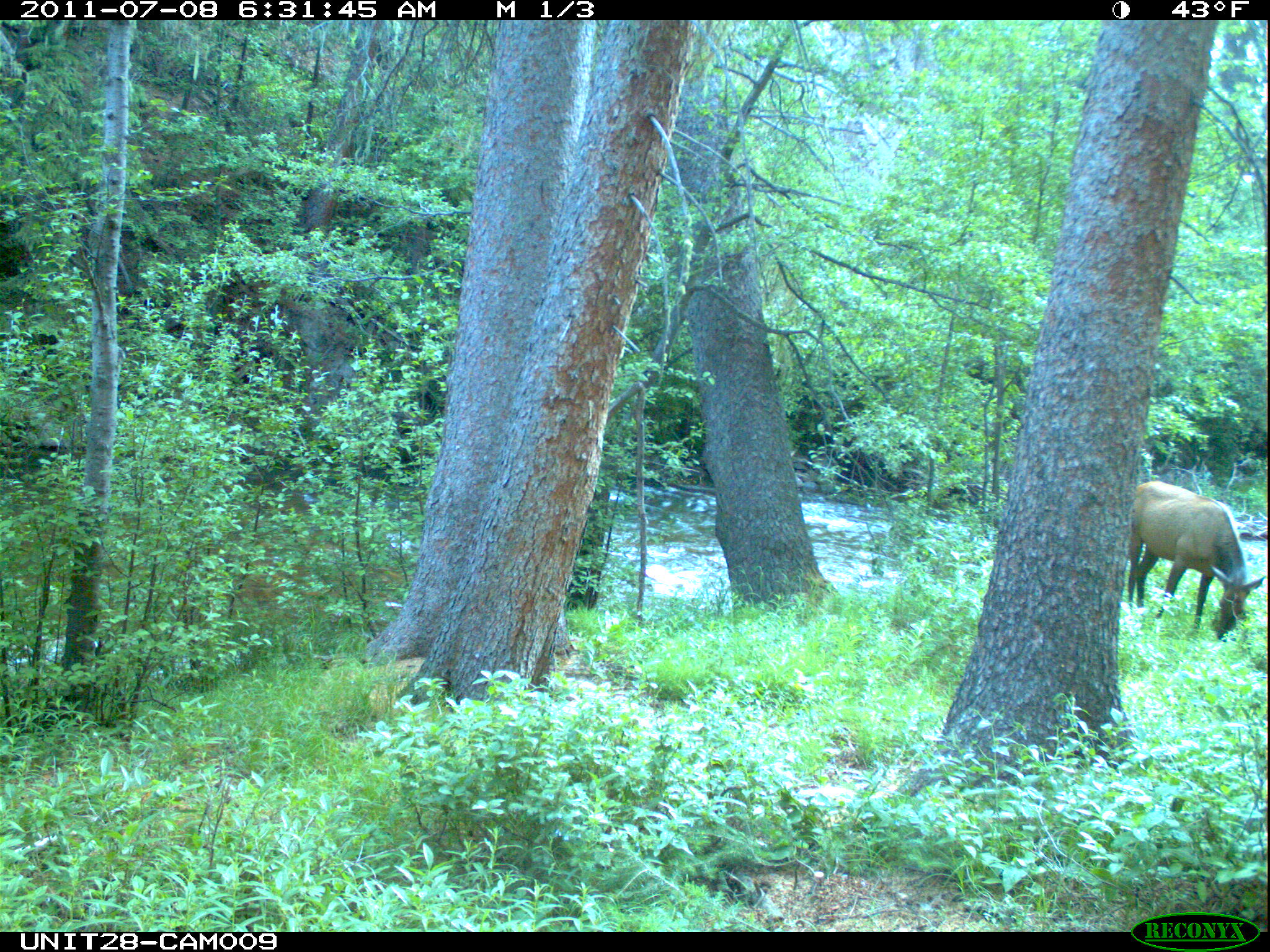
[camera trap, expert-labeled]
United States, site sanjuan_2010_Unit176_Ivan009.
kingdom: Animalia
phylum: Chordata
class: Mammalia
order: Artiodactyla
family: Cervidae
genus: Cervus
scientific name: Cervus elaphus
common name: red deer